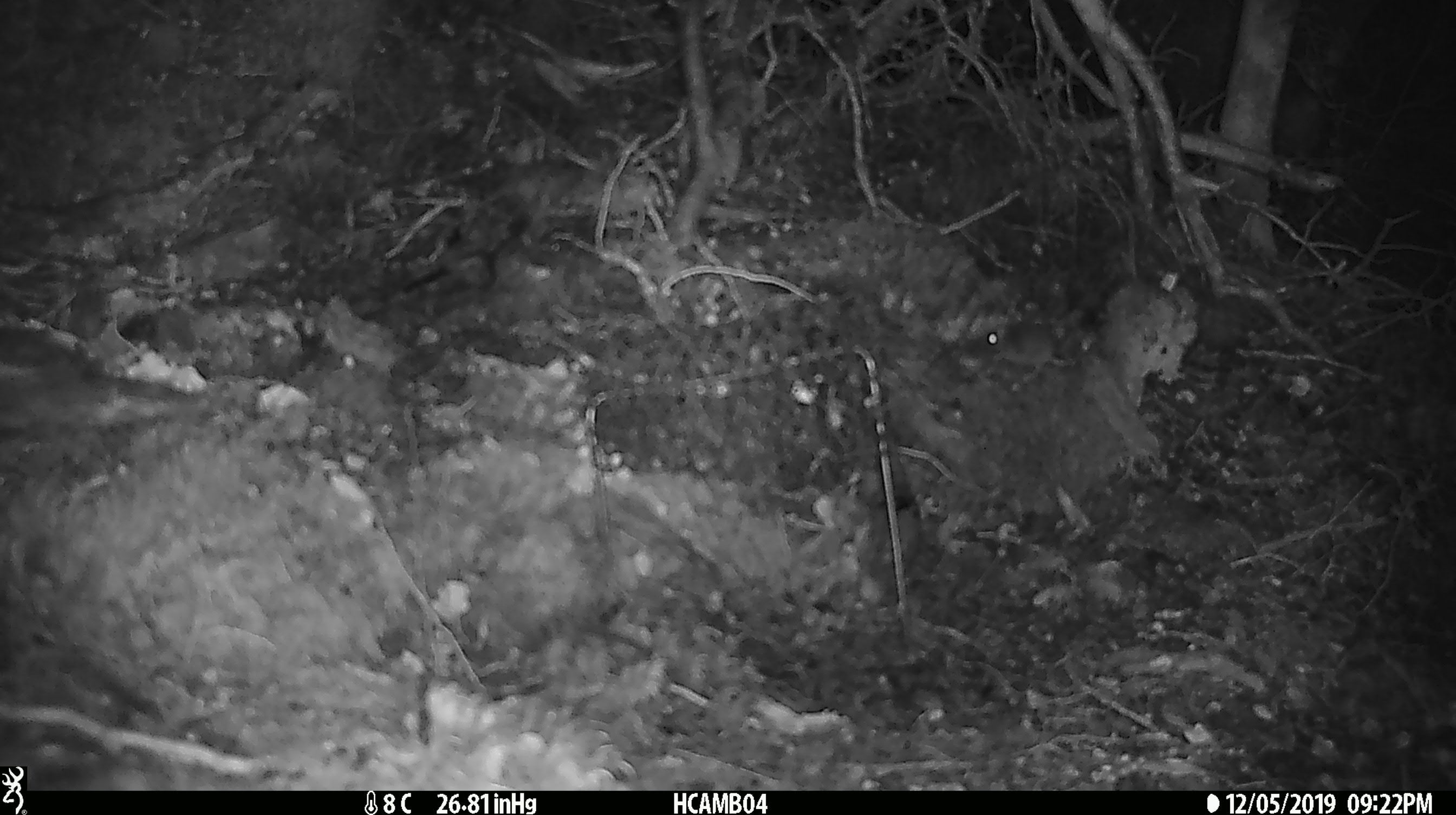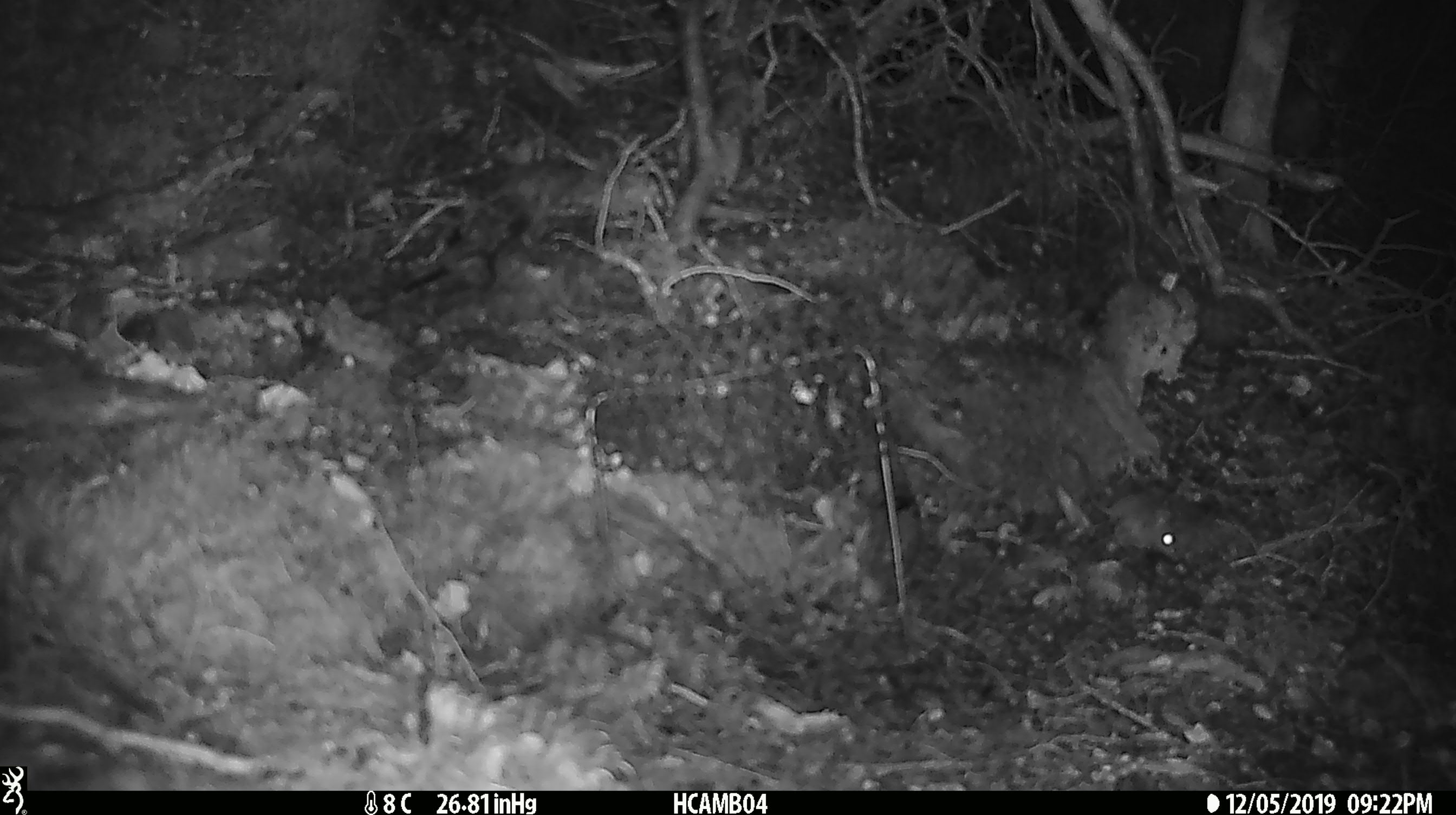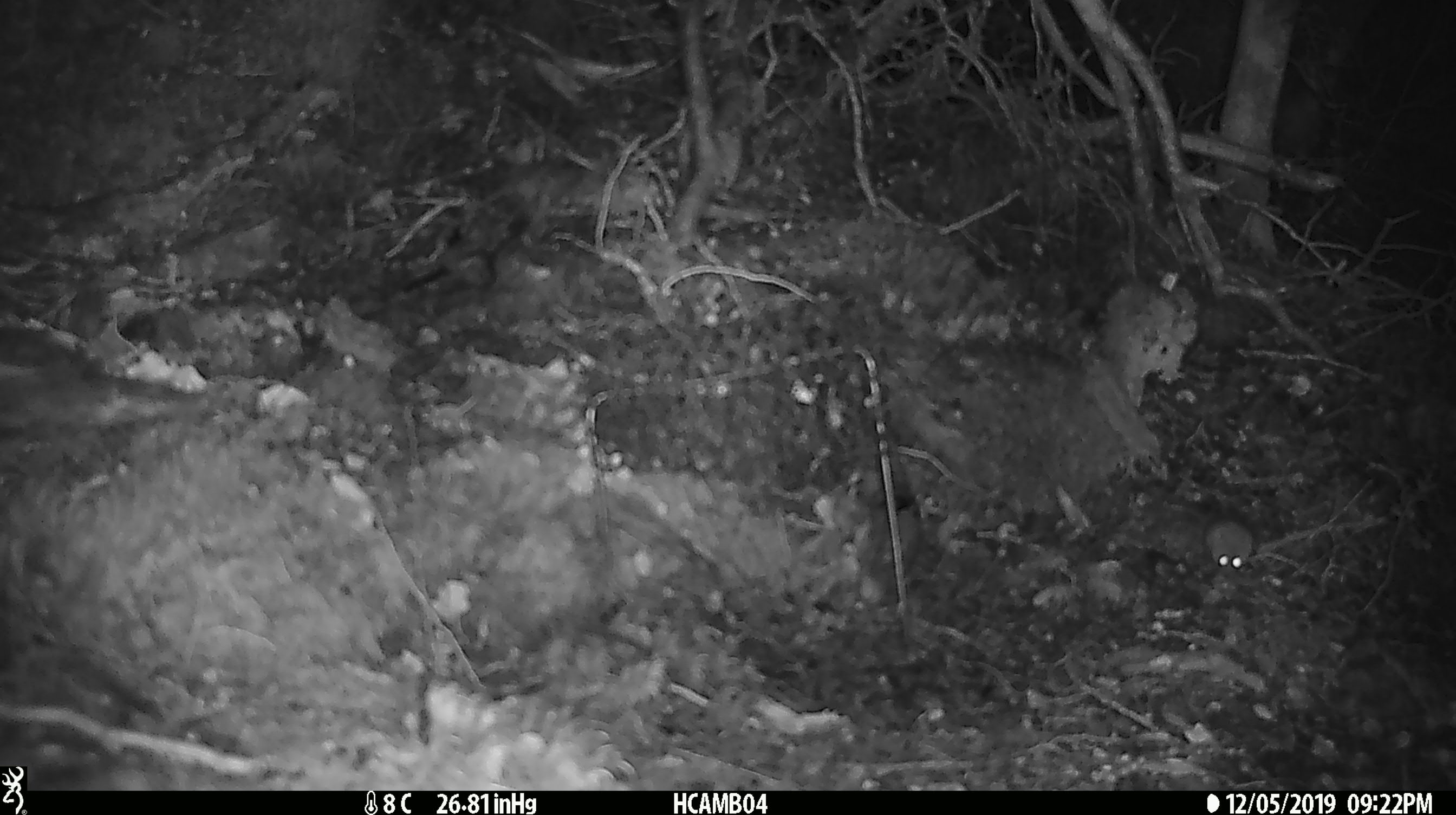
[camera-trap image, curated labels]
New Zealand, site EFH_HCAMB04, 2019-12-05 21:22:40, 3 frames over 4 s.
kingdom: Animalia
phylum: Chordata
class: Mammalia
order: Rodentia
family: Muridae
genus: Mus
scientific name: Mus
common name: mouse